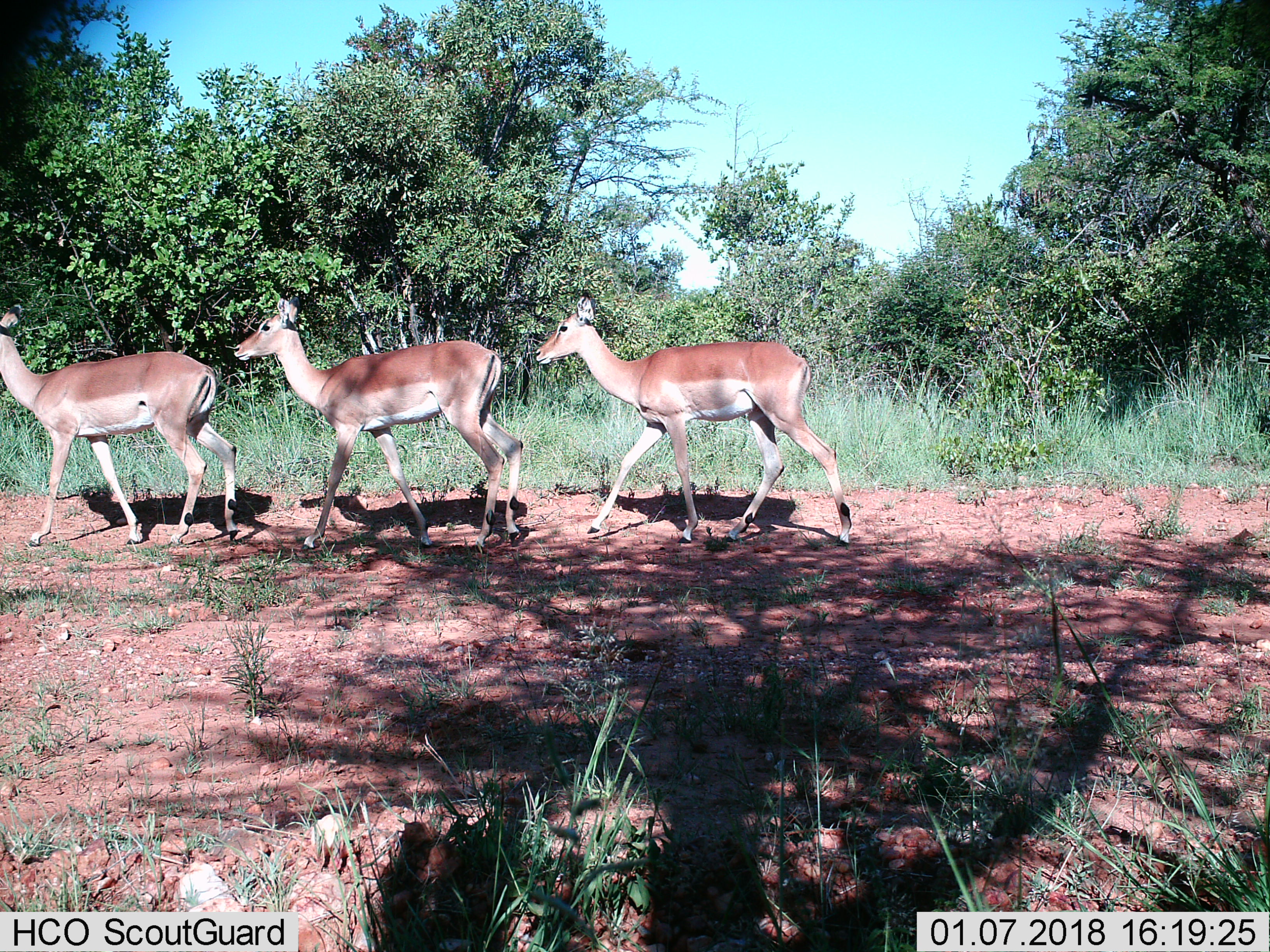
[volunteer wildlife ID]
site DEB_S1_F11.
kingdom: Animalia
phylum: Chordata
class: Mammalia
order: Artiodactyla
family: Bovidae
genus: Aepyceros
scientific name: Aepyceros melampus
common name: impala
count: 3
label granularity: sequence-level